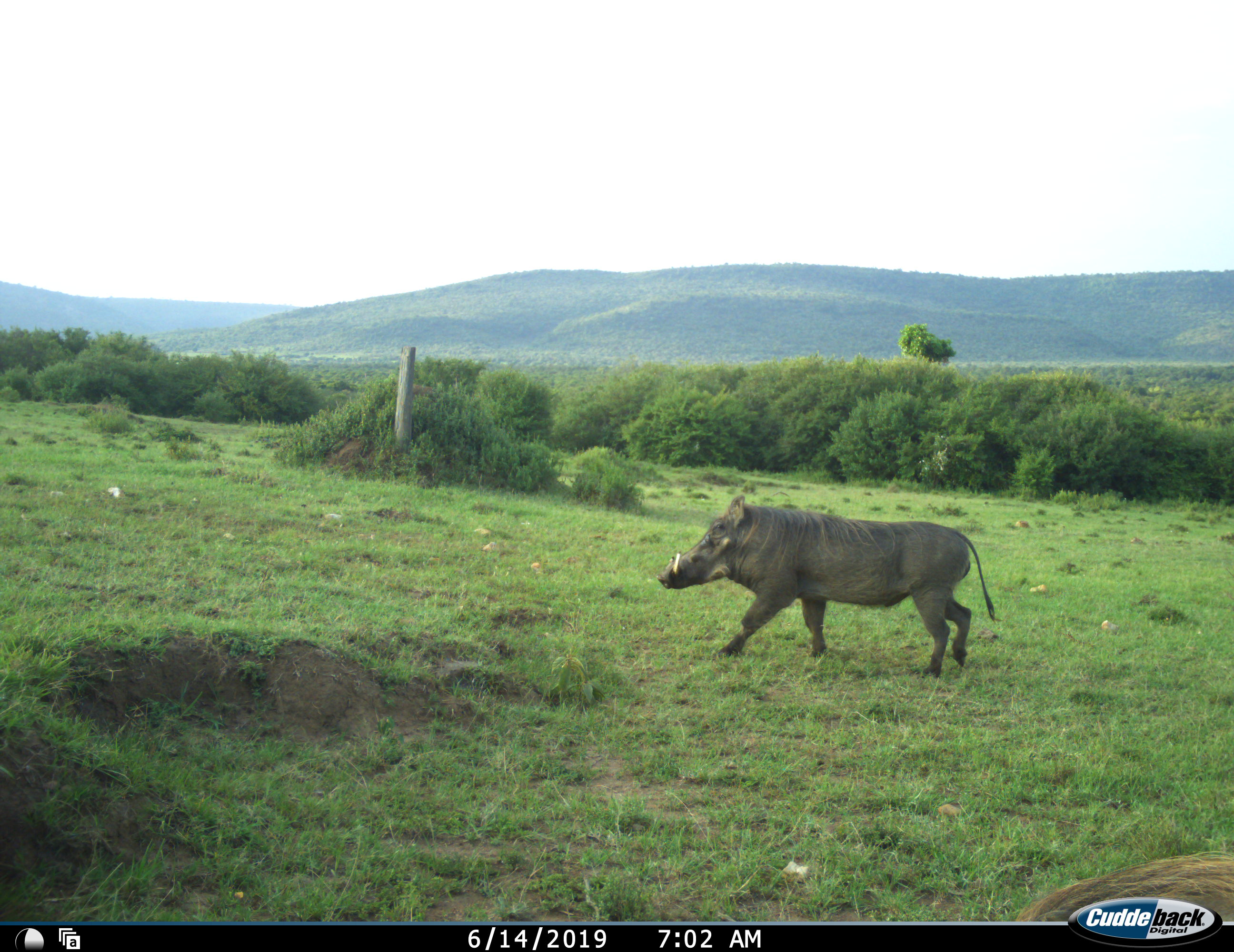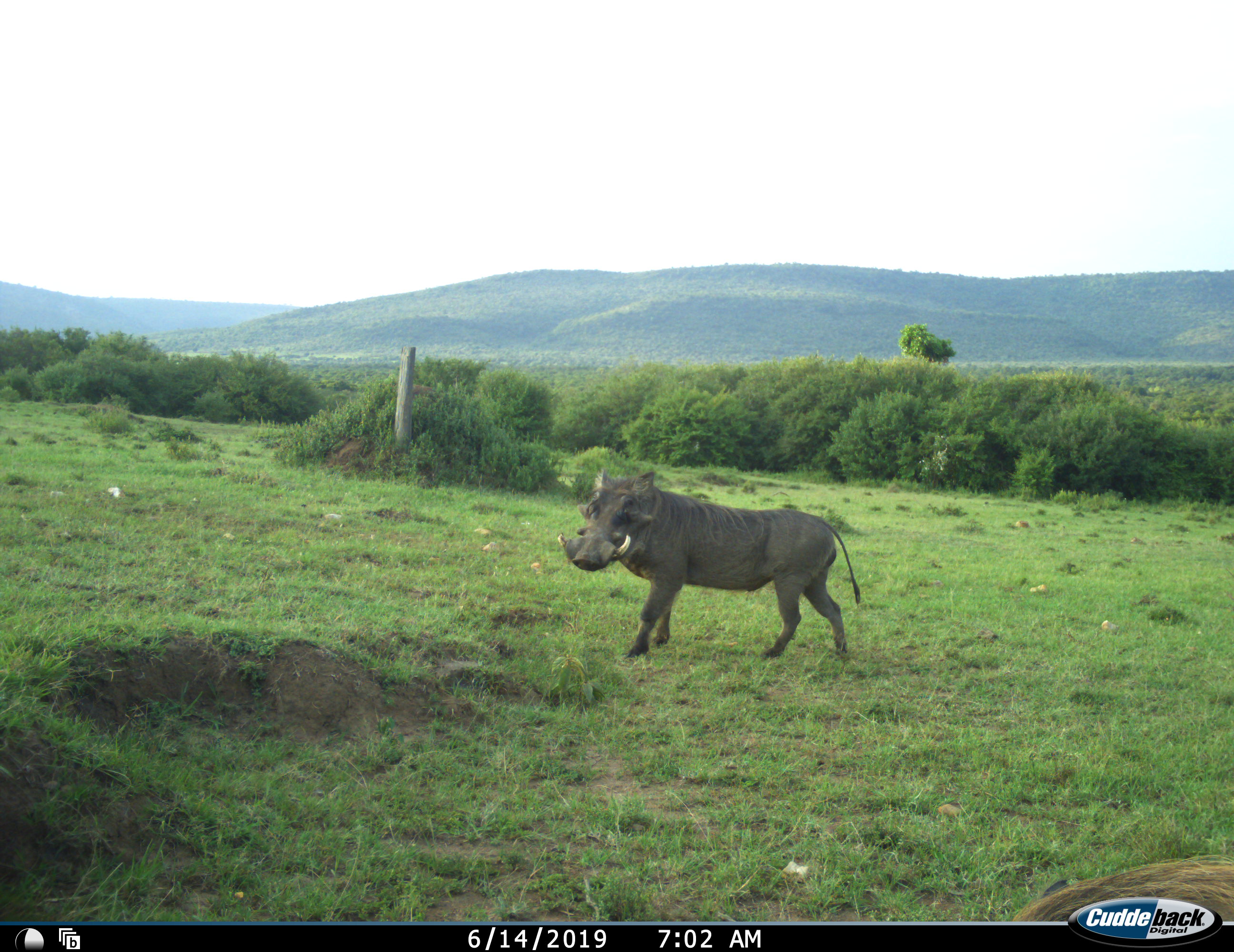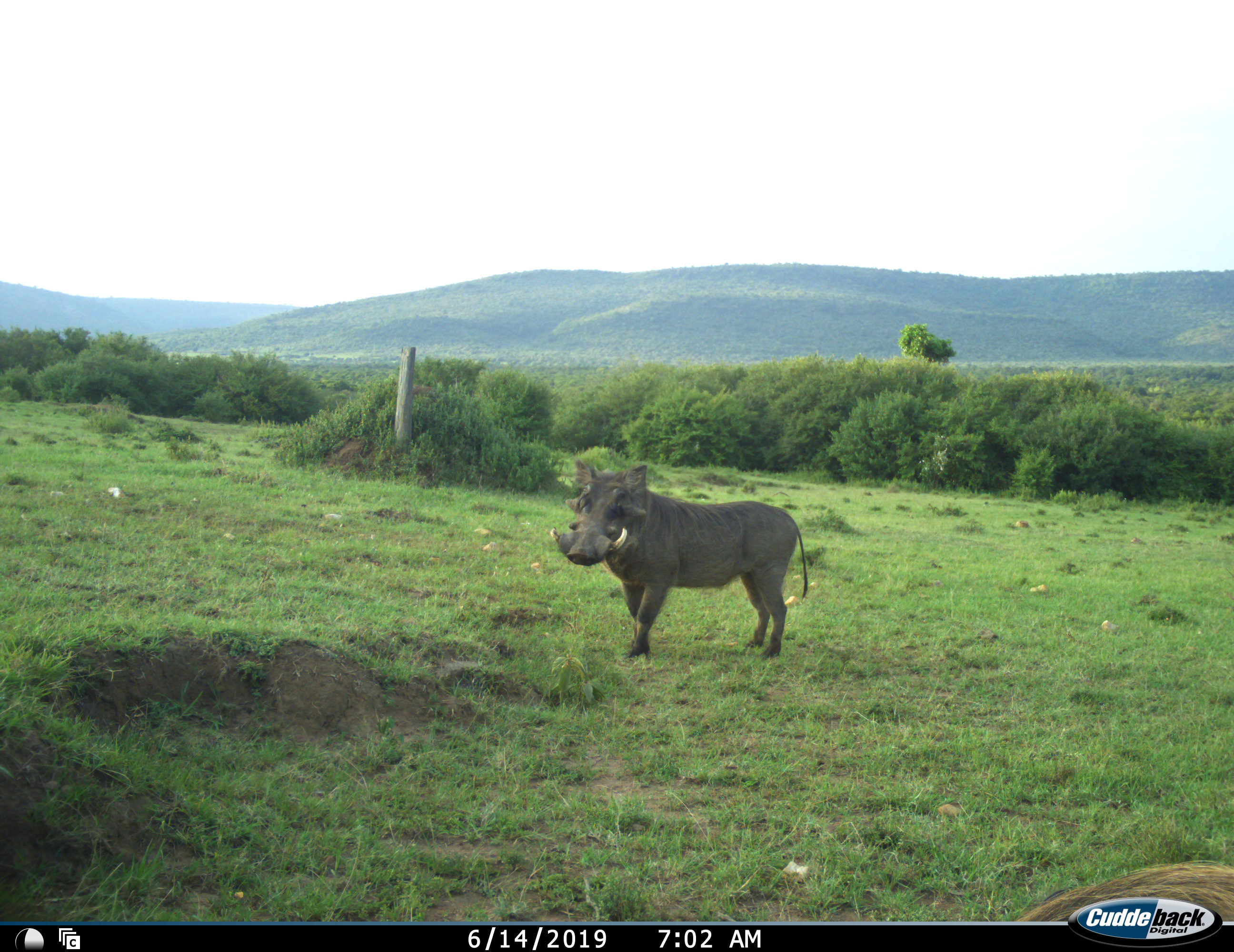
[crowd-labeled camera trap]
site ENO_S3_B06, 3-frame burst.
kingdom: Animalia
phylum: Chordata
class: Mammalia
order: Artiodactyla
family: Suidae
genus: Phacochoerus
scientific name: Phacochoerus africanus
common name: warthog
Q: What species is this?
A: Warthog (Phacochoerus africanus).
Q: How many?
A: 1.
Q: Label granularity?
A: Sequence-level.